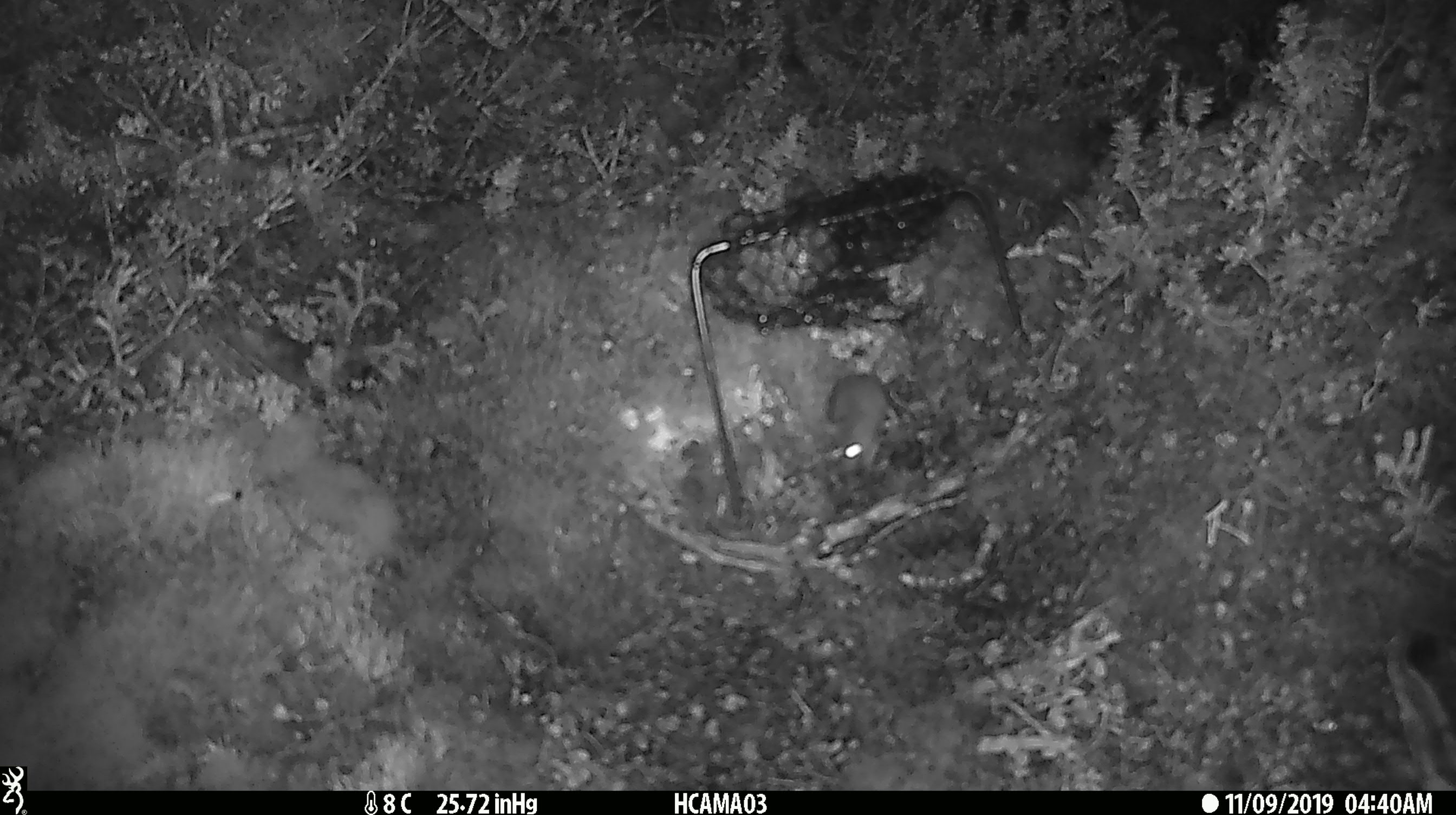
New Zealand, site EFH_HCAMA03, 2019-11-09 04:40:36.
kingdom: Animalia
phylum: Chordata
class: Mammalia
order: Rodentia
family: Muridae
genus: Mus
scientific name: Mus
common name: mouse